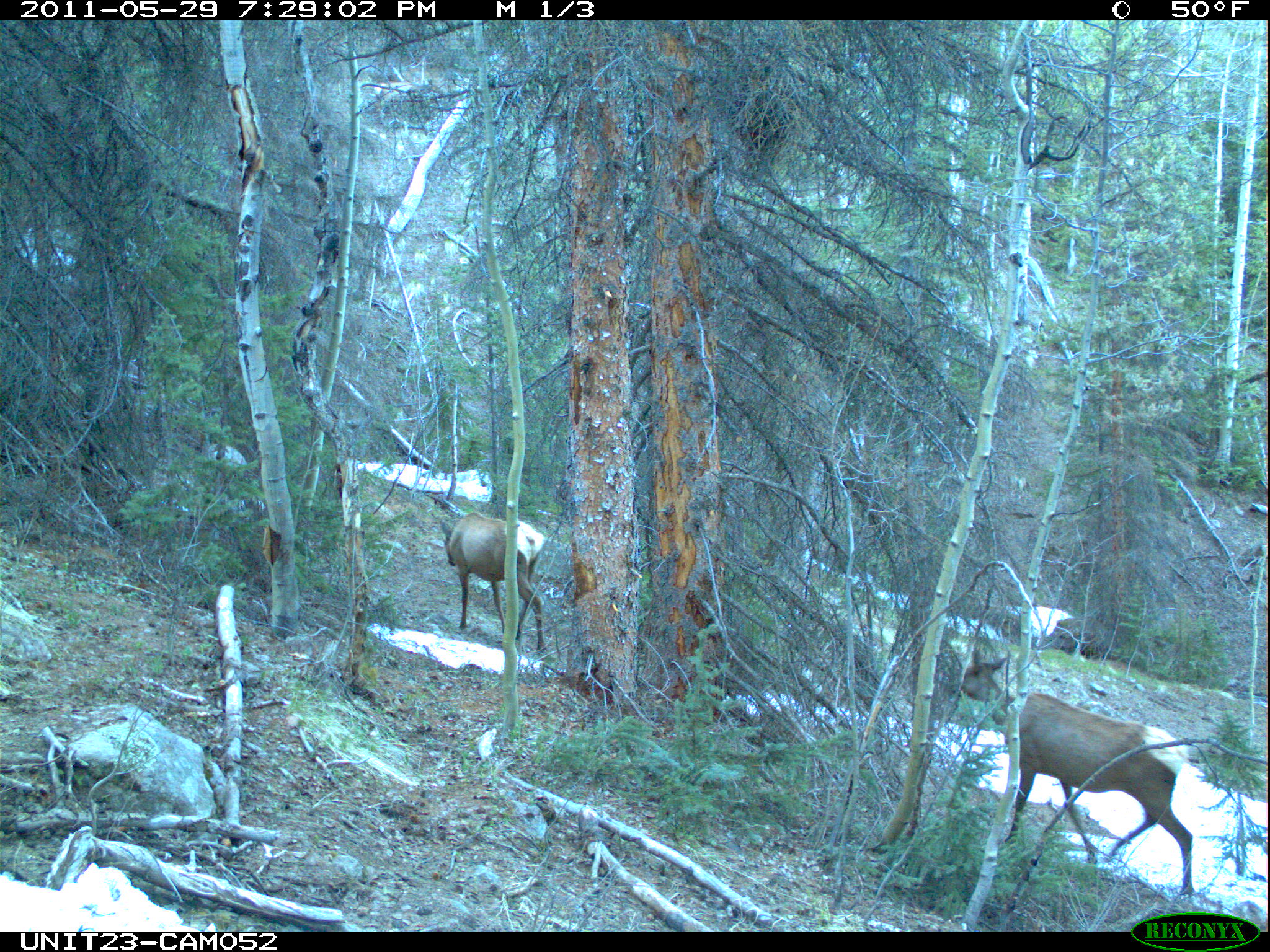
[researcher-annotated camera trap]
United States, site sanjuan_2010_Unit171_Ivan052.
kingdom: Animalia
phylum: Chordata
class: Mammalia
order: Artiodactyla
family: Cervidae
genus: Cervus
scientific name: Cervus elaphus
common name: red deer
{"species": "Cervus elaphus (red deer)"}